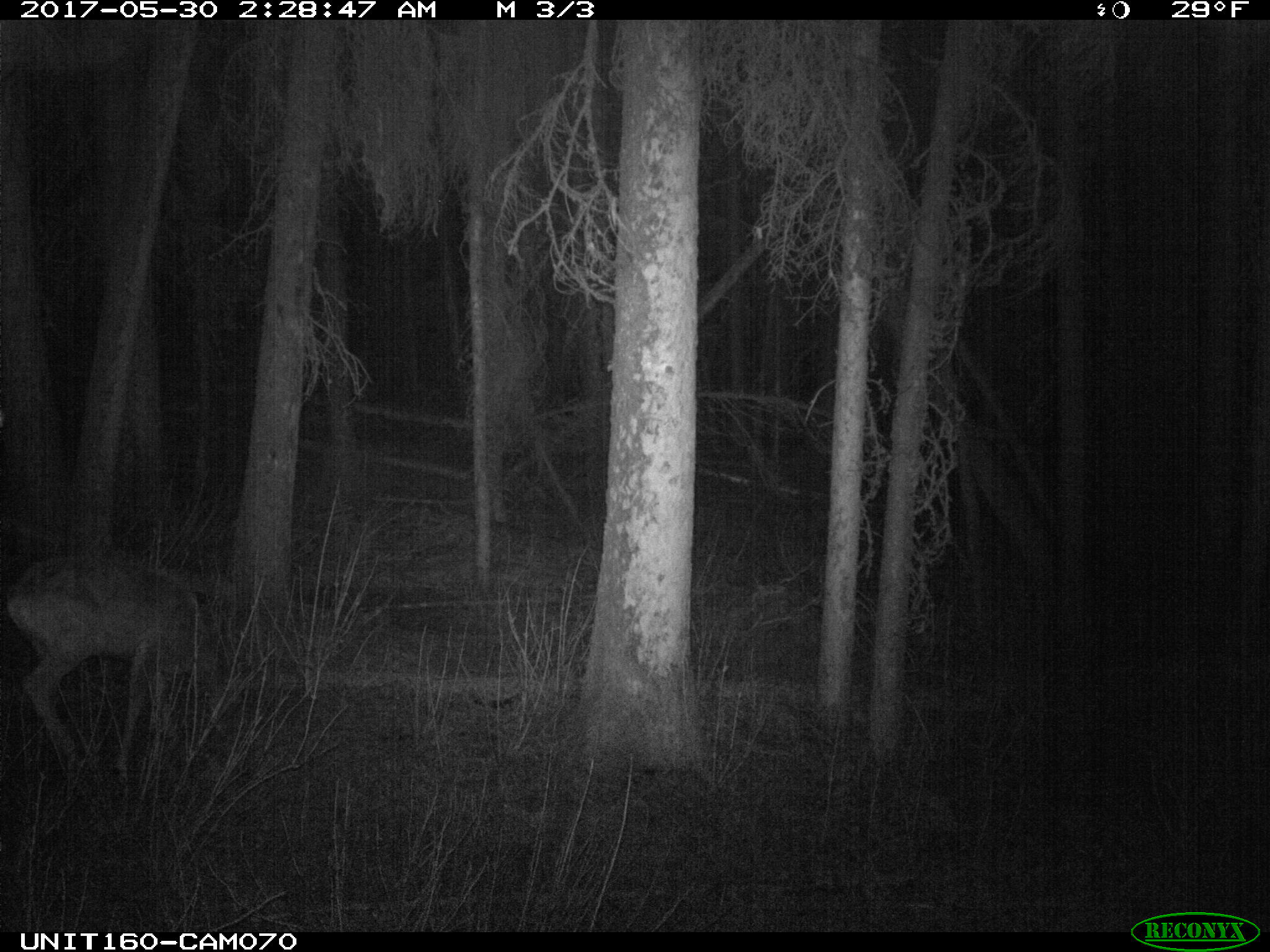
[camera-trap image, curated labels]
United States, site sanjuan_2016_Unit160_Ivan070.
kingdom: Animalia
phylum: Chordata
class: Mammalia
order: Artiodactyla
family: Cervidae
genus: Odocoileus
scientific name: Odocoileus hemionus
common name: mule deer